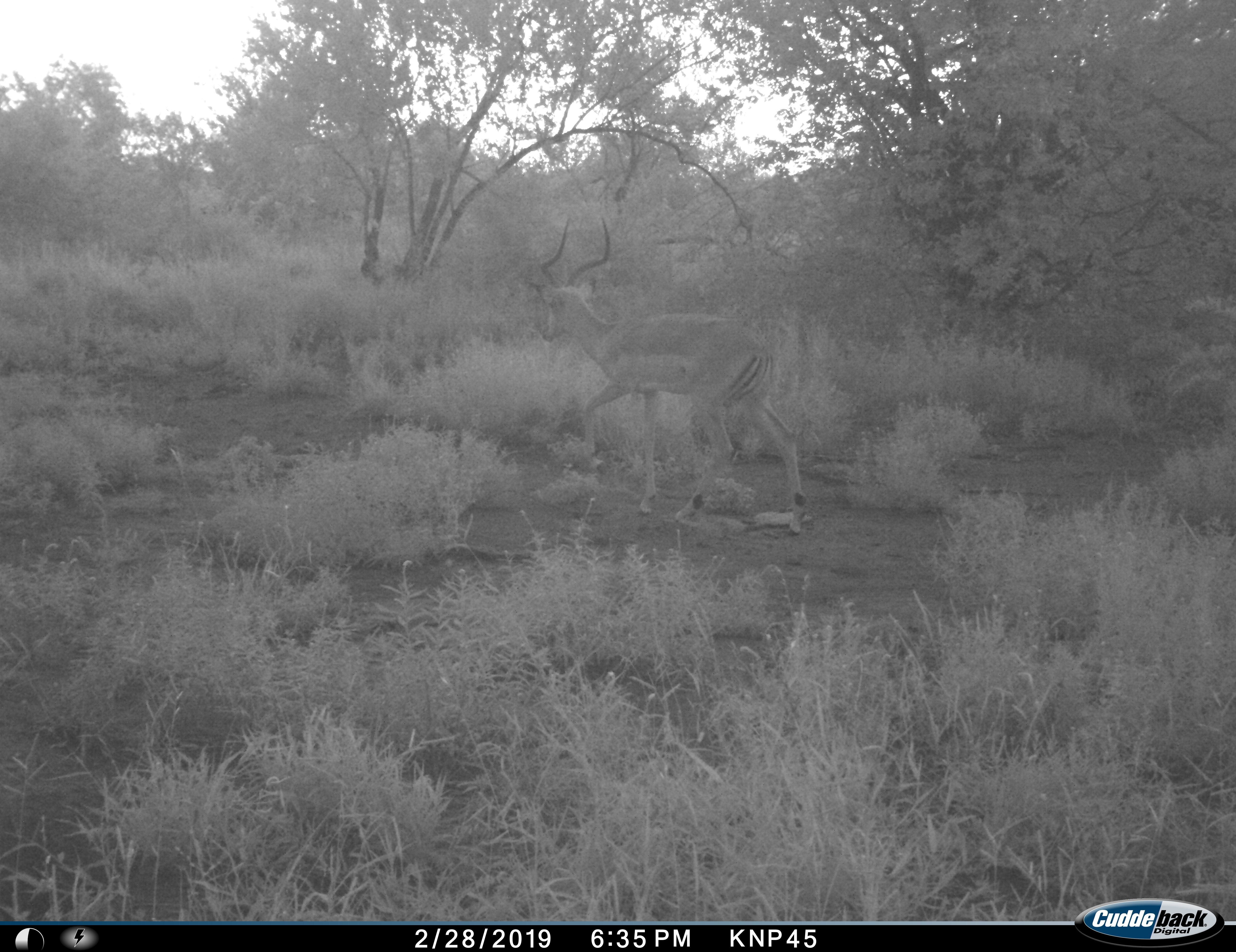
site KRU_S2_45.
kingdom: Animalia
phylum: Chordata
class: Mammalia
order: Artiodactyla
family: Bovidae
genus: Aepyceros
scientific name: Aepyceros melampus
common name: impala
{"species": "impala (Aepyceros melampus)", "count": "1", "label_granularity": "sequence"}